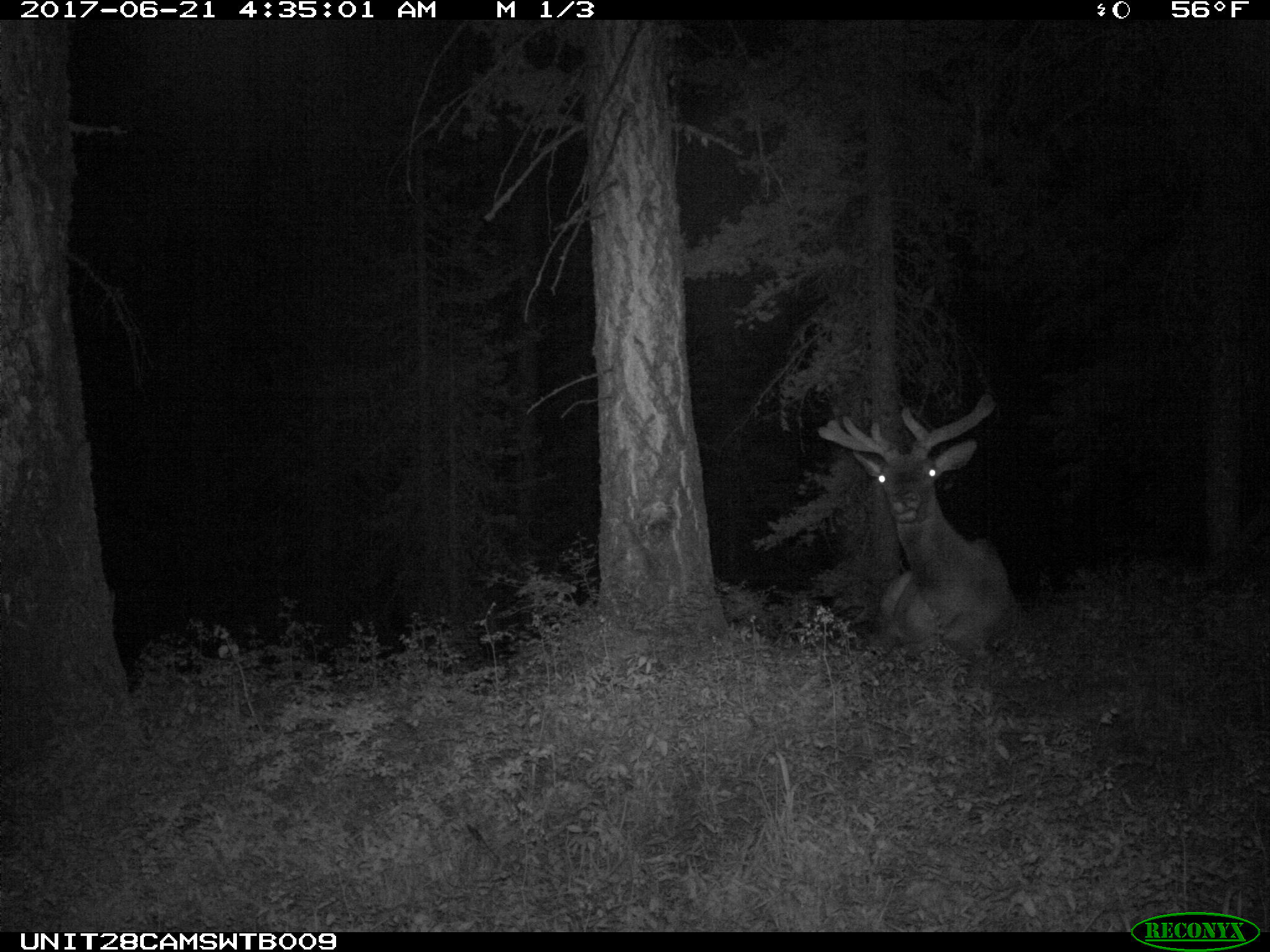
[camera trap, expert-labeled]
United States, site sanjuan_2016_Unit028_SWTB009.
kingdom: Animalia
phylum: Chordata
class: Mammalia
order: Artiodactyla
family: Cervidae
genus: Cervus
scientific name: Cervus elaphus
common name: red deer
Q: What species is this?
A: Cervus elaphus (red deer).